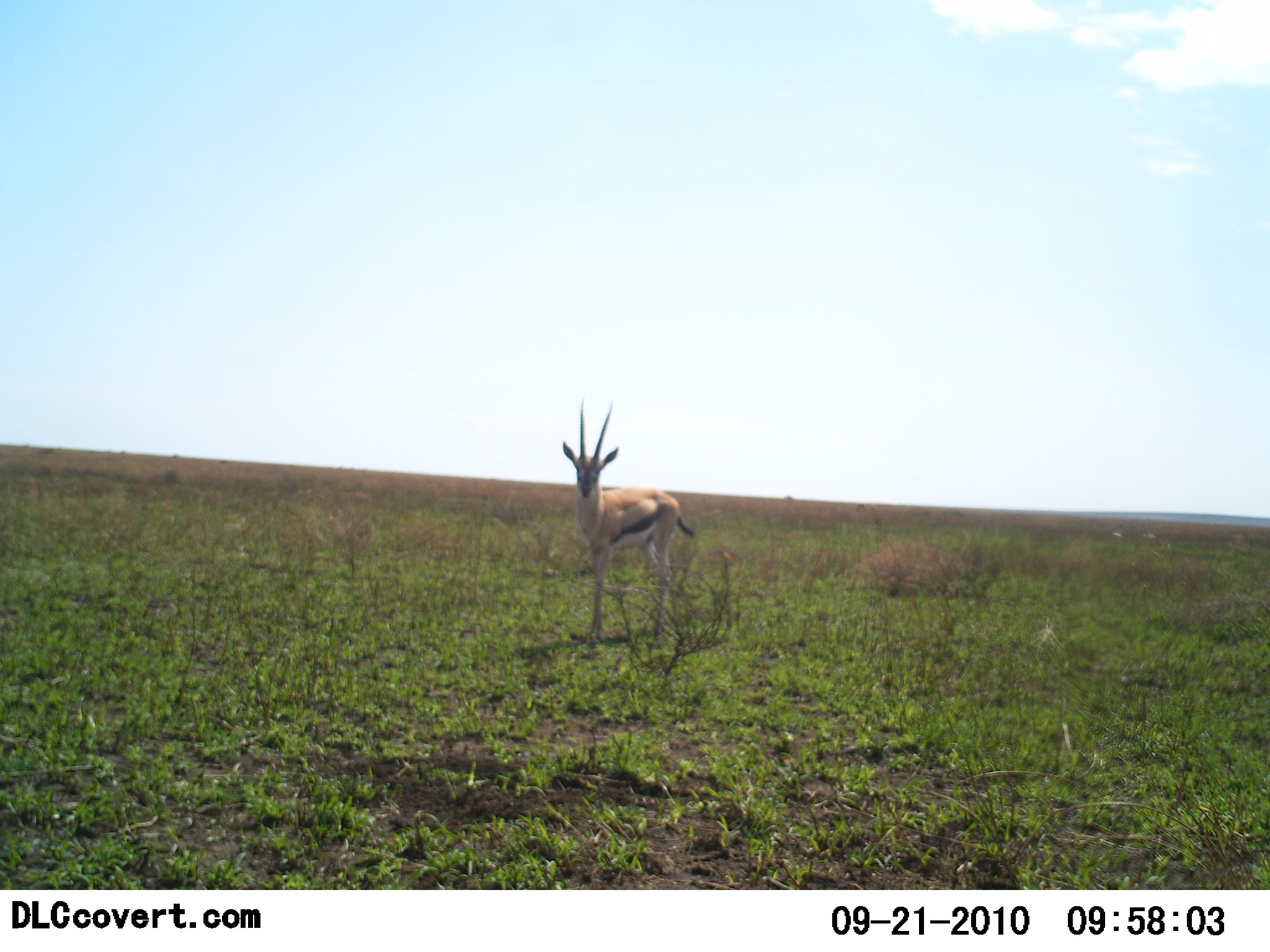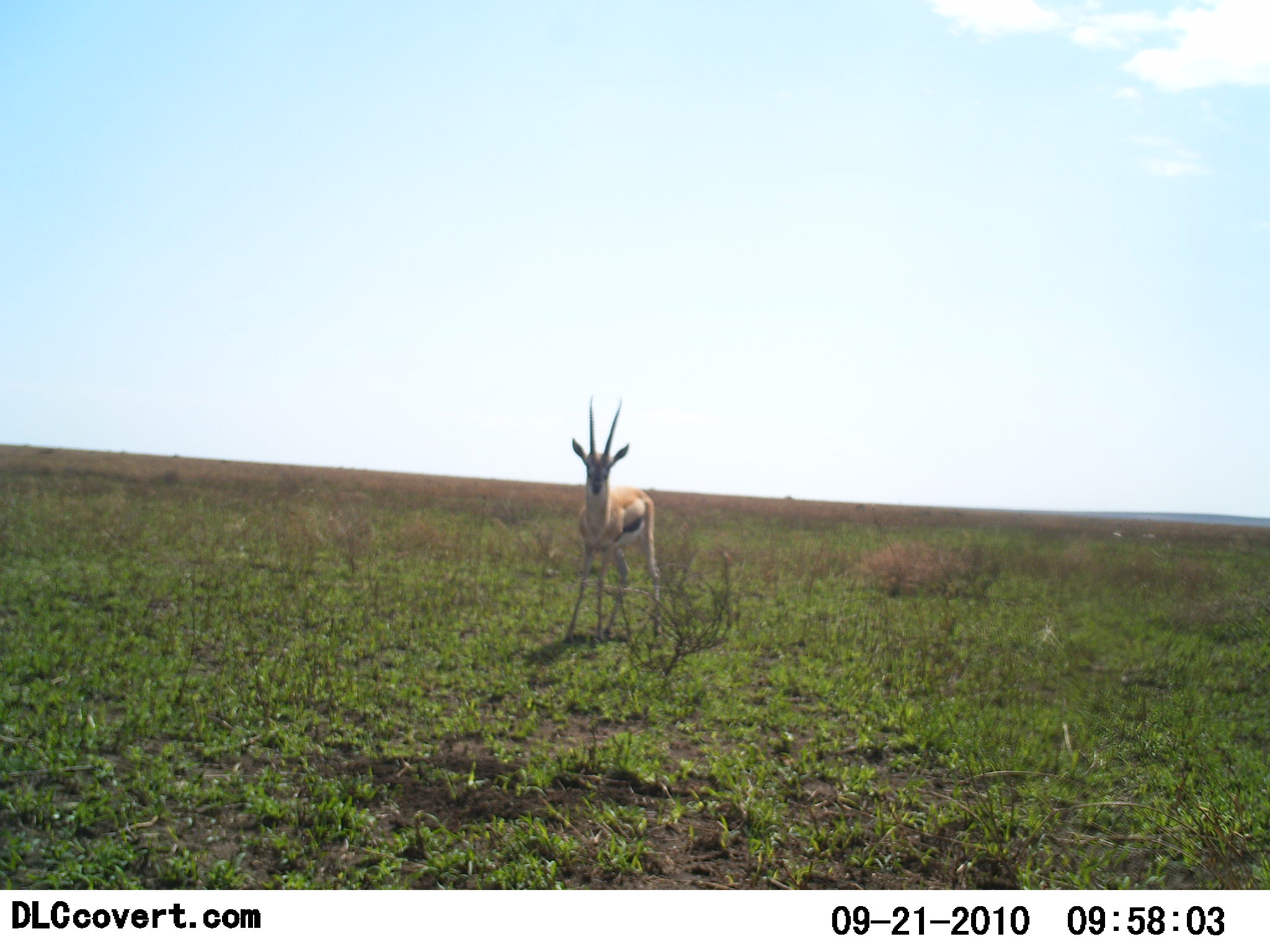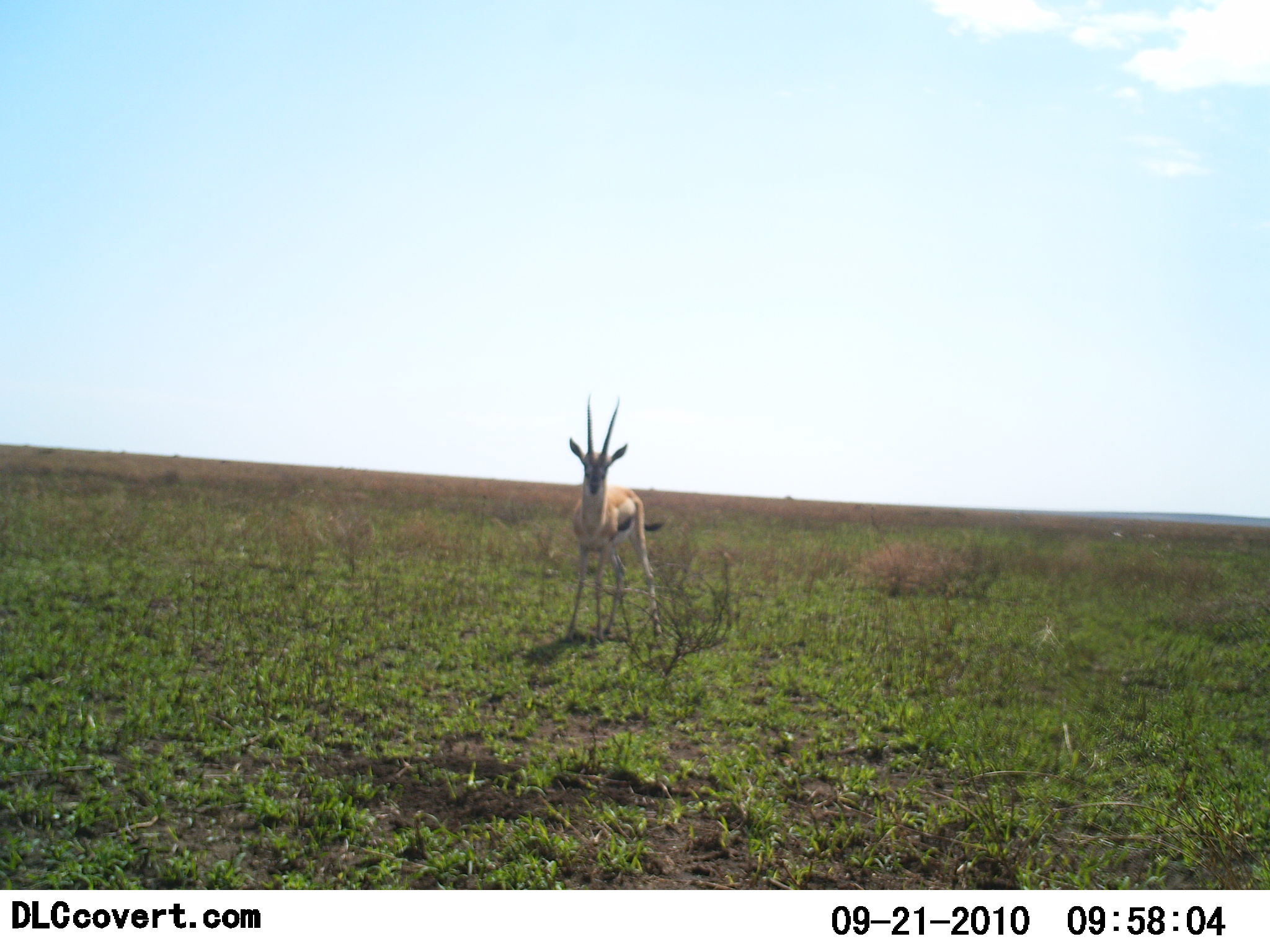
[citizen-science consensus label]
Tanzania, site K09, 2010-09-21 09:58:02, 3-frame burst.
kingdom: Animalia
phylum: Chordata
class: Mammalia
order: Artiodactyla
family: Bovidae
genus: Eudorcas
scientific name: Eudorcas thomsonii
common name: thomson's gazelle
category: gazellethomsons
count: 1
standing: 93%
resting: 0%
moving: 7%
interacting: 7%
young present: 0%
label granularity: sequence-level